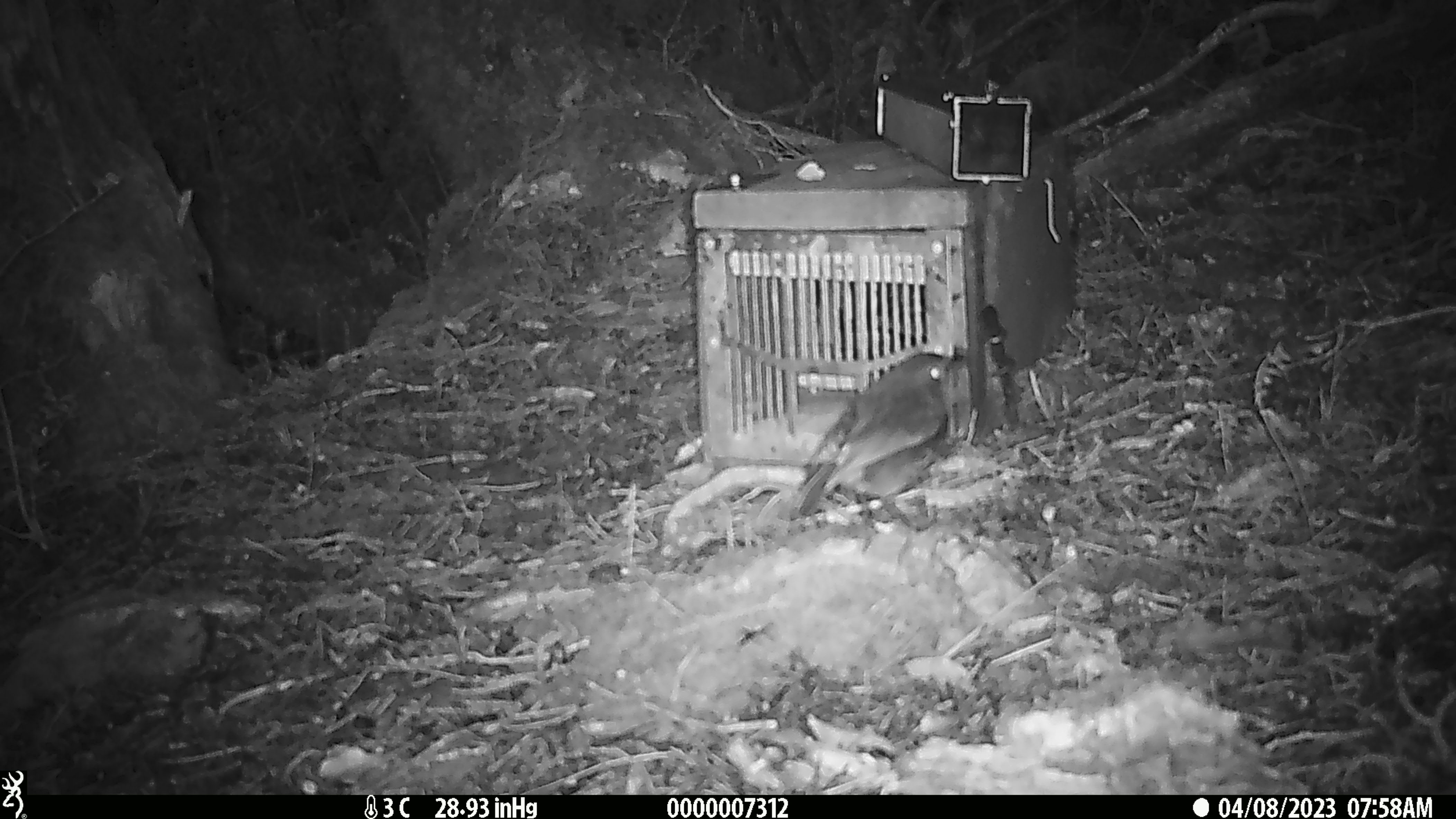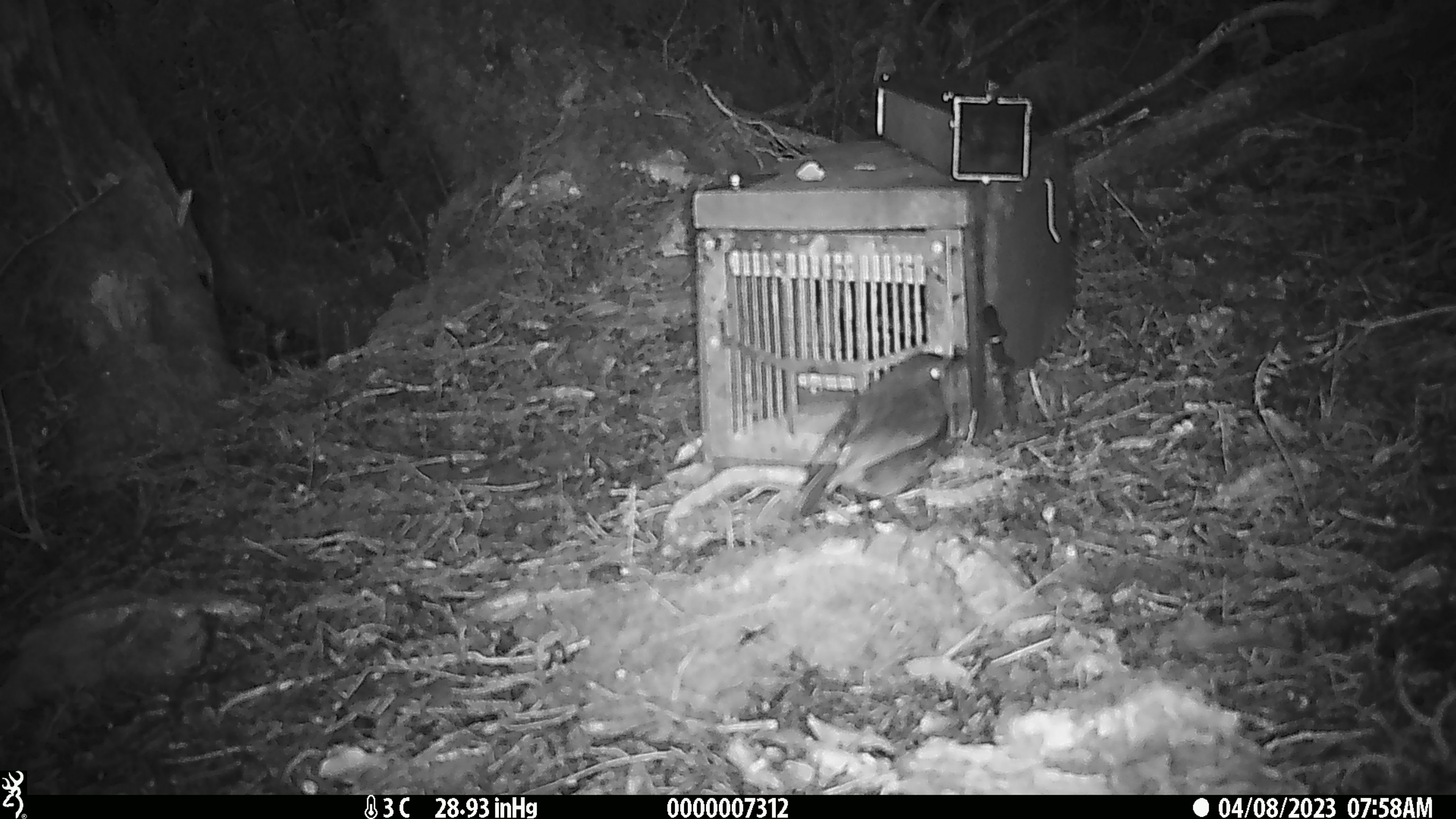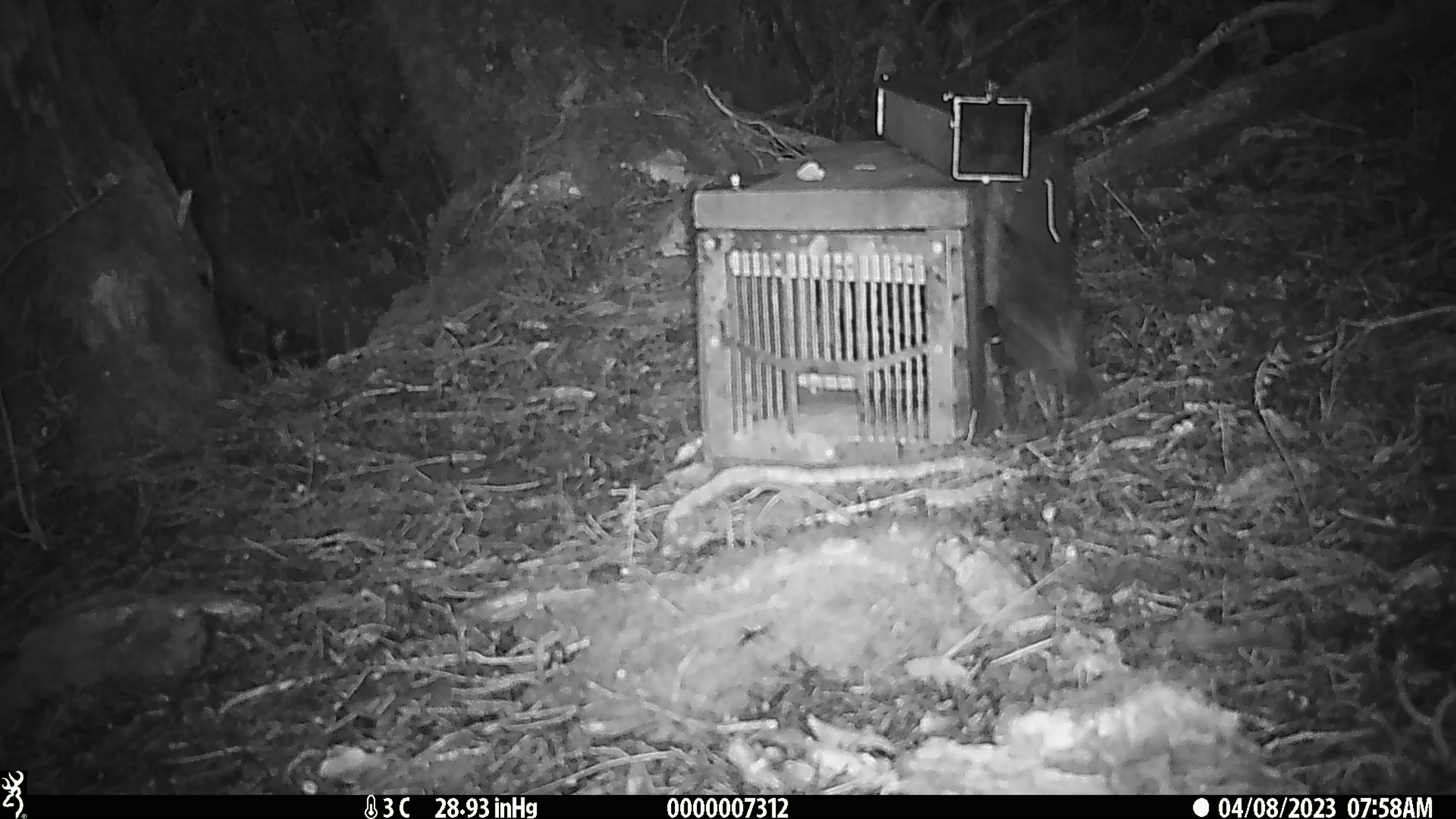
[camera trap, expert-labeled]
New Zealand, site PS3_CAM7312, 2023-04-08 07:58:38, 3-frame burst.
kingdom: Animalia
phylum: Chordata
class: Aves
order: Passeriformes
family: Petroicidae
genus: Petroica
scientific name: Petroica australis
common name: new zealand robin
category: robin